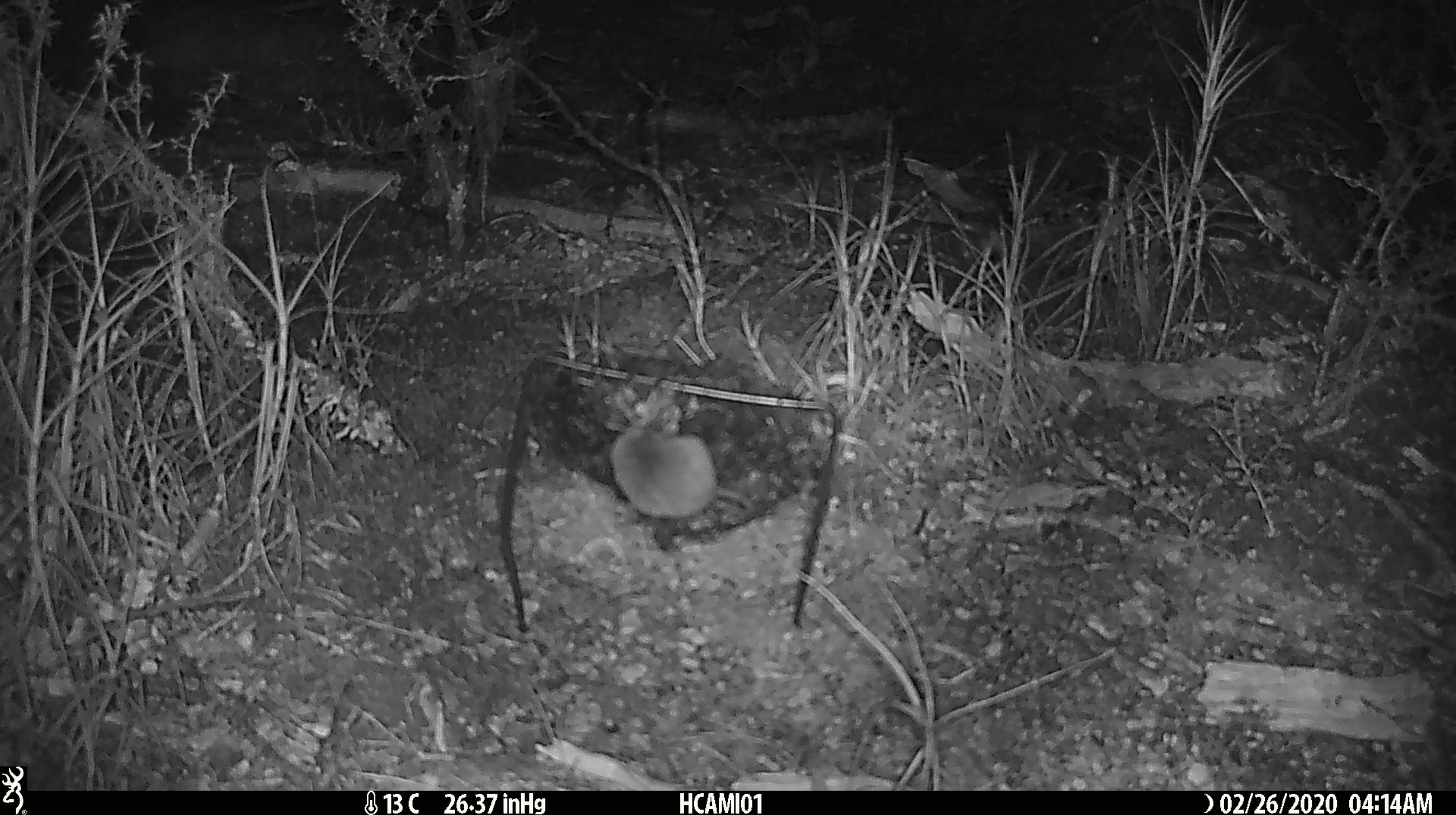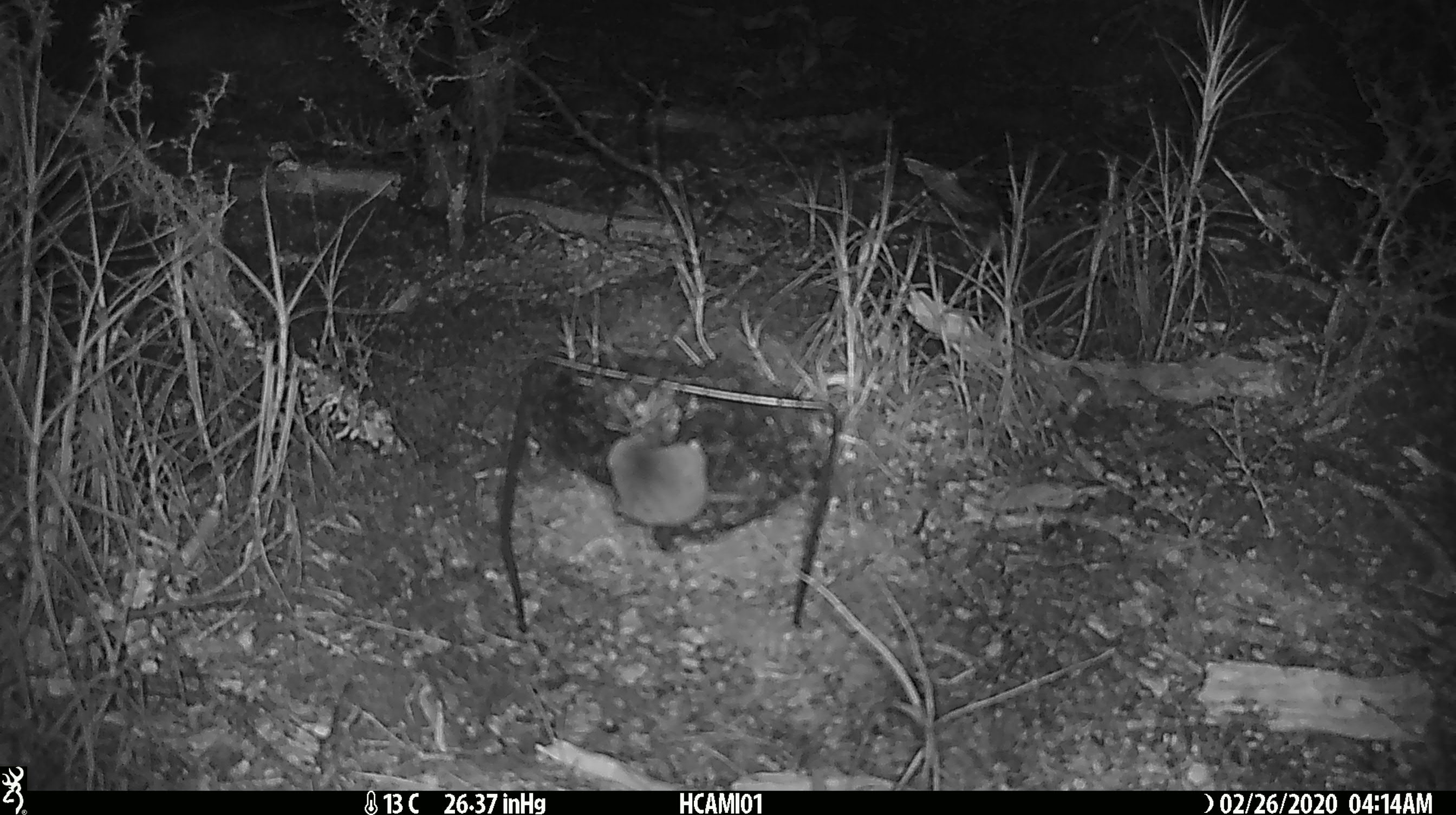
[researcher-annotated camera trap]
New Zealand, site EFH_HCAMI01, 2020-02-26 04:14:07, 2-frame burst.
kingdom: Animalia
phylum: Chordata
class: Mammalia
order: Rodentia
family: Muridae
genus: Mus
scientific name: Mus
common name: mouse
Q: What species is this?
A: Mouse (Mus).